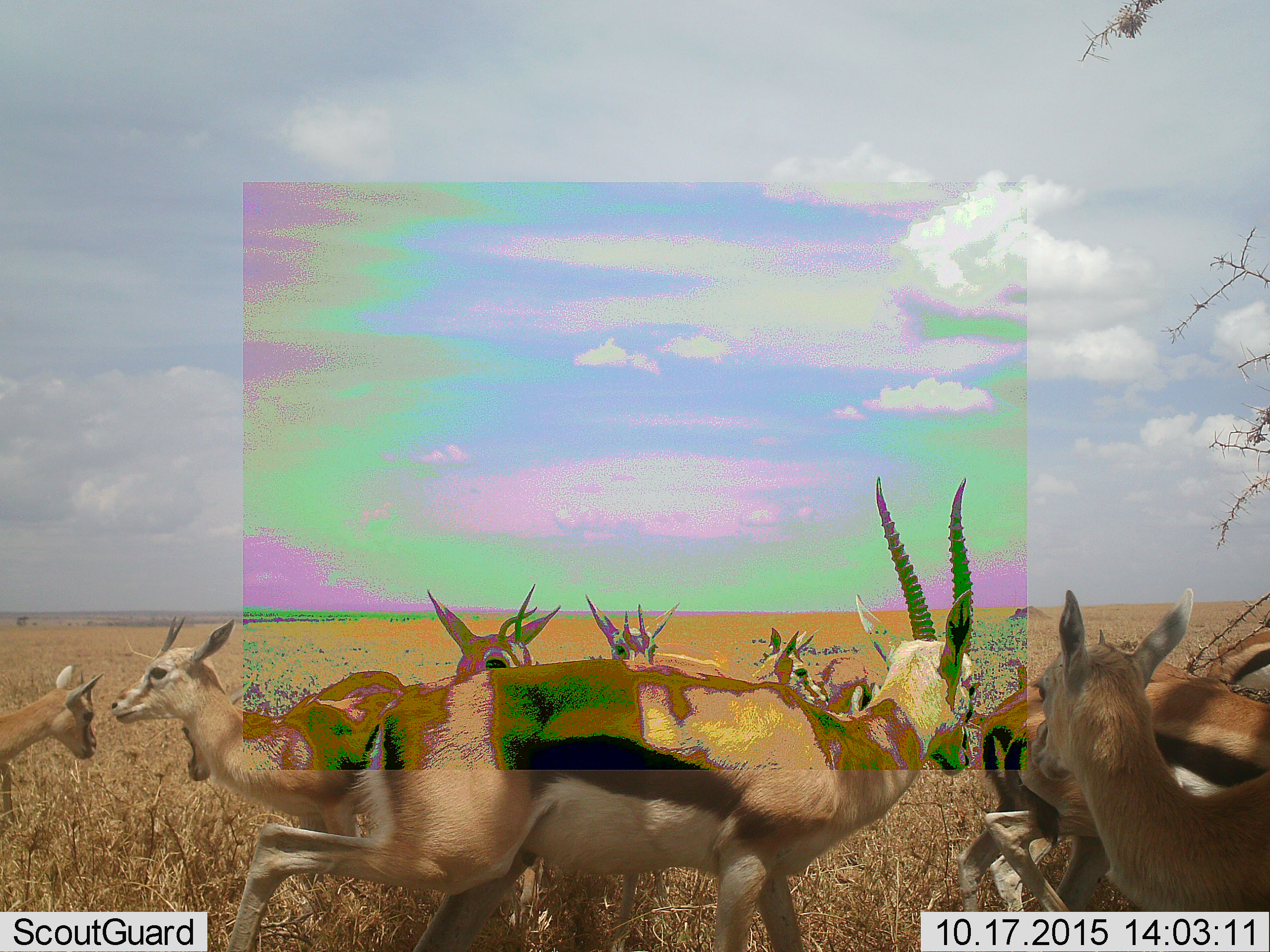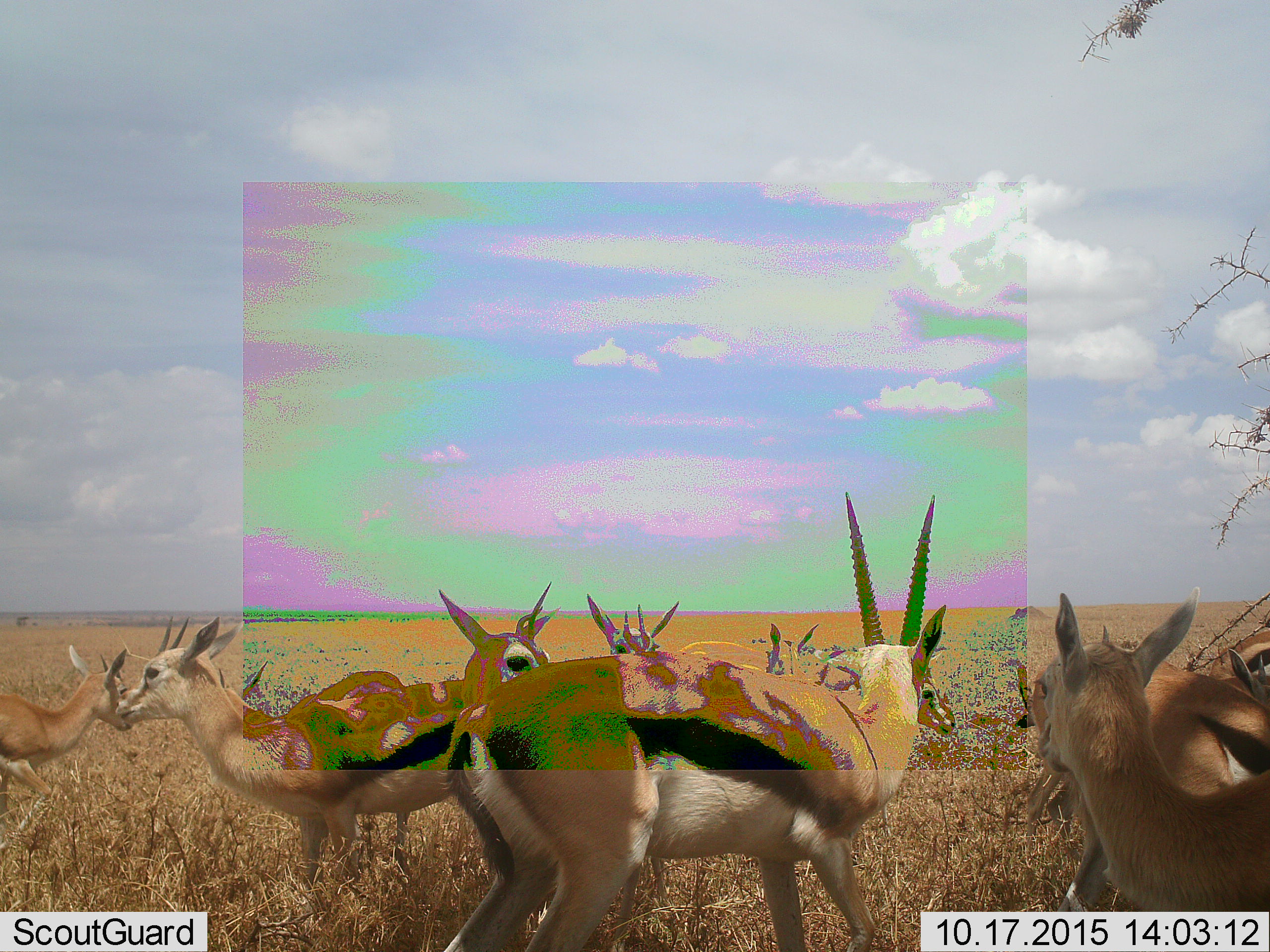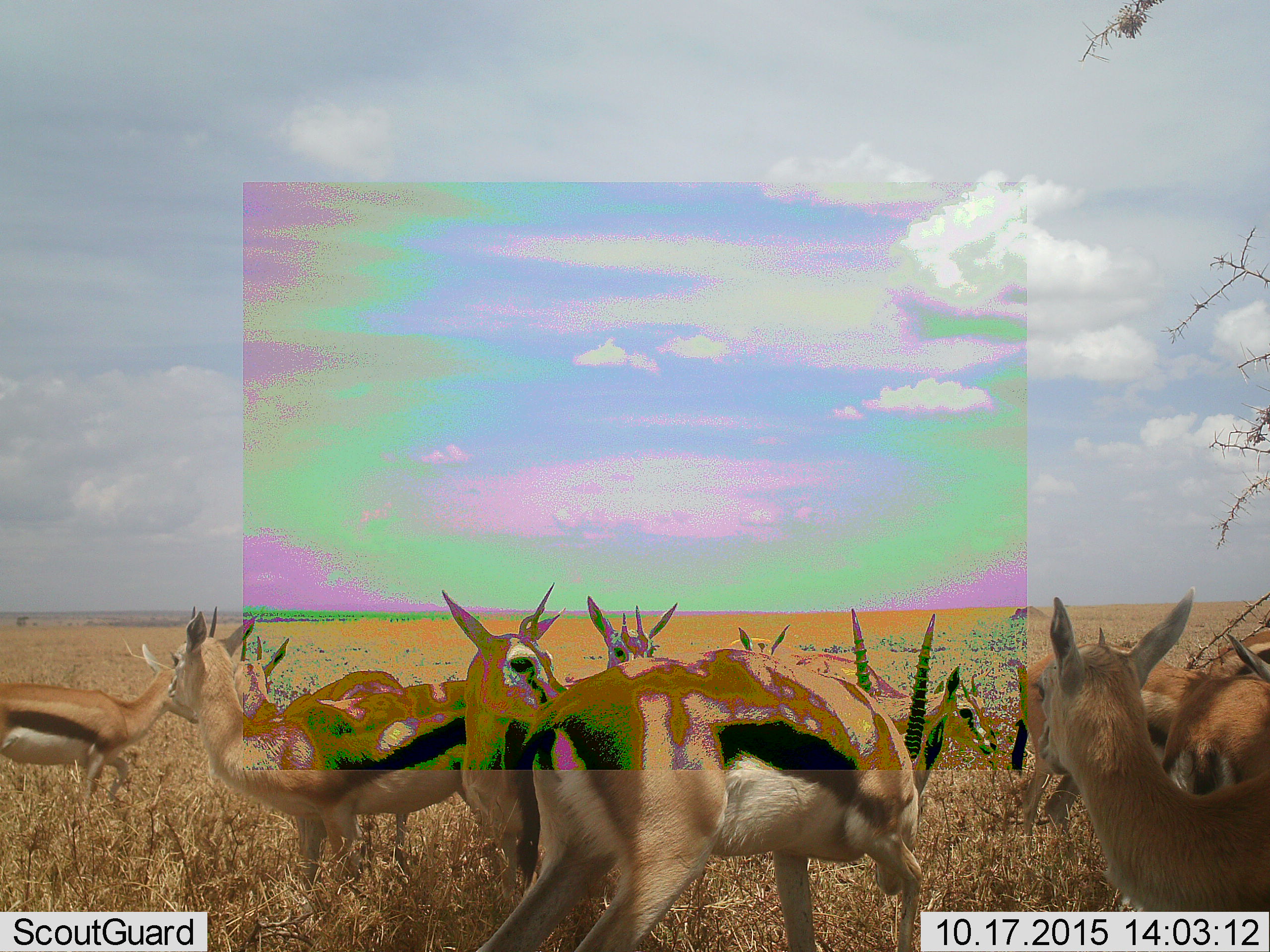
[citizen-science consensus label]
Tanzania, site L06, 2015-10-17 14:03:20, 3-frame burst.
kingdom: Animalia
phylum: Chordata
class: Mammalia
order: Artiodactyla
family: Bovidae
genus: Eudorcas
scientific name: Eudorcas thomsonii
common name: thomson's gazelle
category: gazellethomsons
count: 11-50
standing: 100%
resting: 12%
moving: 75%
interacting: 12%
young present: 25%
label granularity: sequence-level